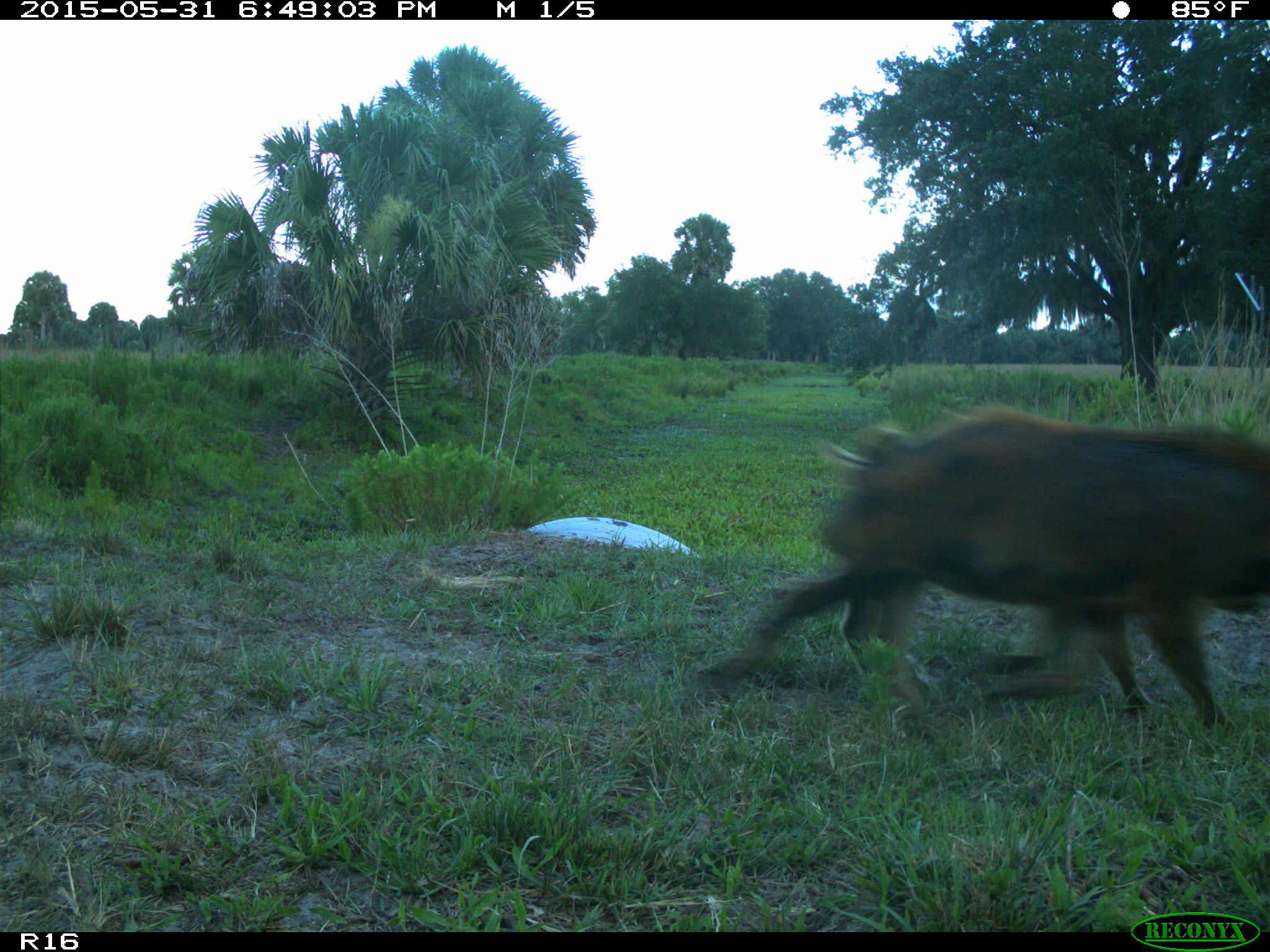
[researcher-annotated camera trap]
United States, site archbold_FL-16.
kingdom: Animalia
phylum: Chordata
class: Mammalia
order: Artiodactyla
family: Suidae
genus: Sus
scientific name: Sus scrofa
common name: wild boar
Sus scrofa (wild boar).